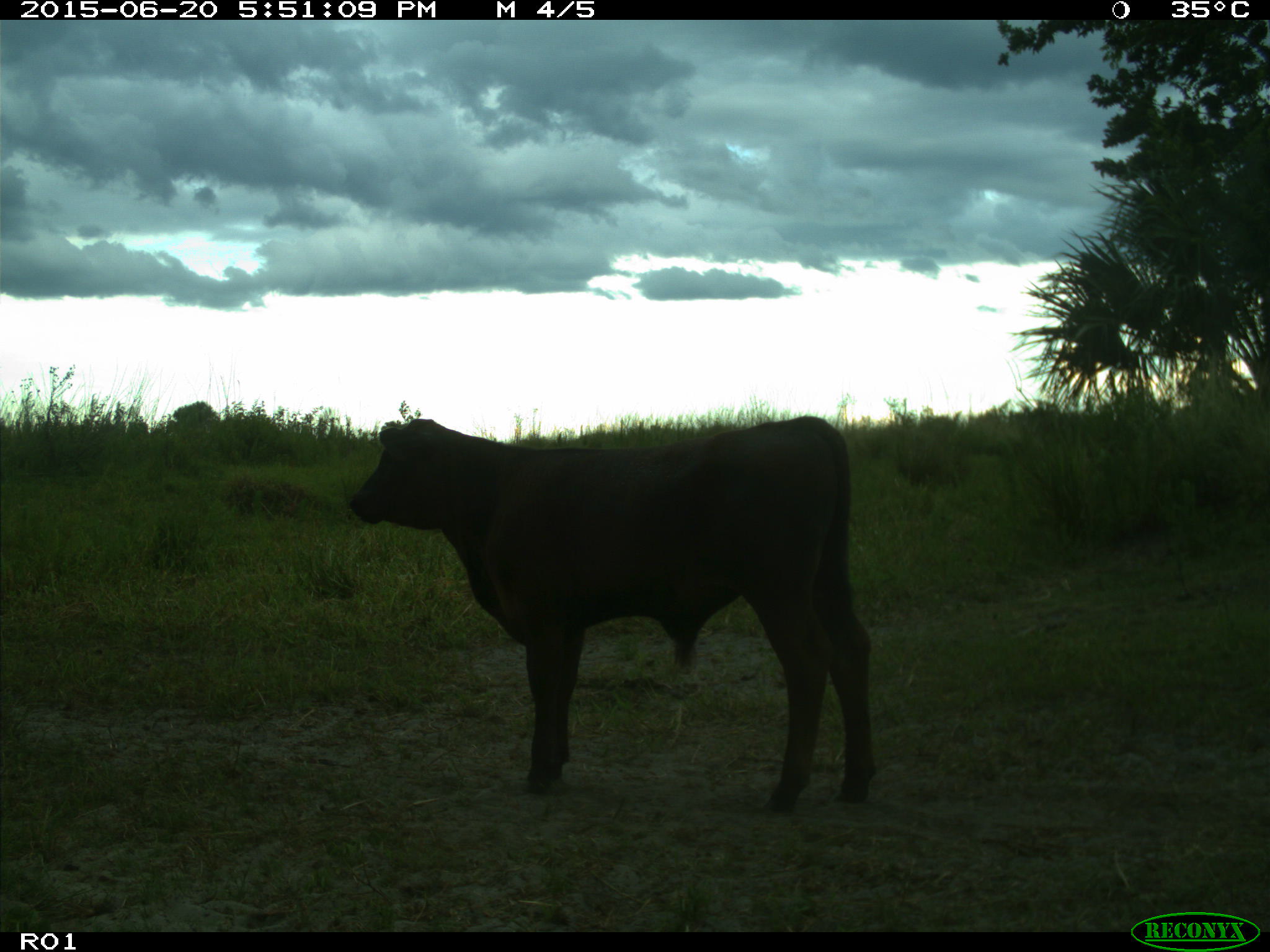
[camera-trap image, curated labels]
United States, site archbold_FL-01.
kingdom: Animalia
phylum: Chordata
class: Mammalia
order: Artiodactyla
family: Bovidae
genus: Bos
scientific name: Bos taurus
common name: domestic cow